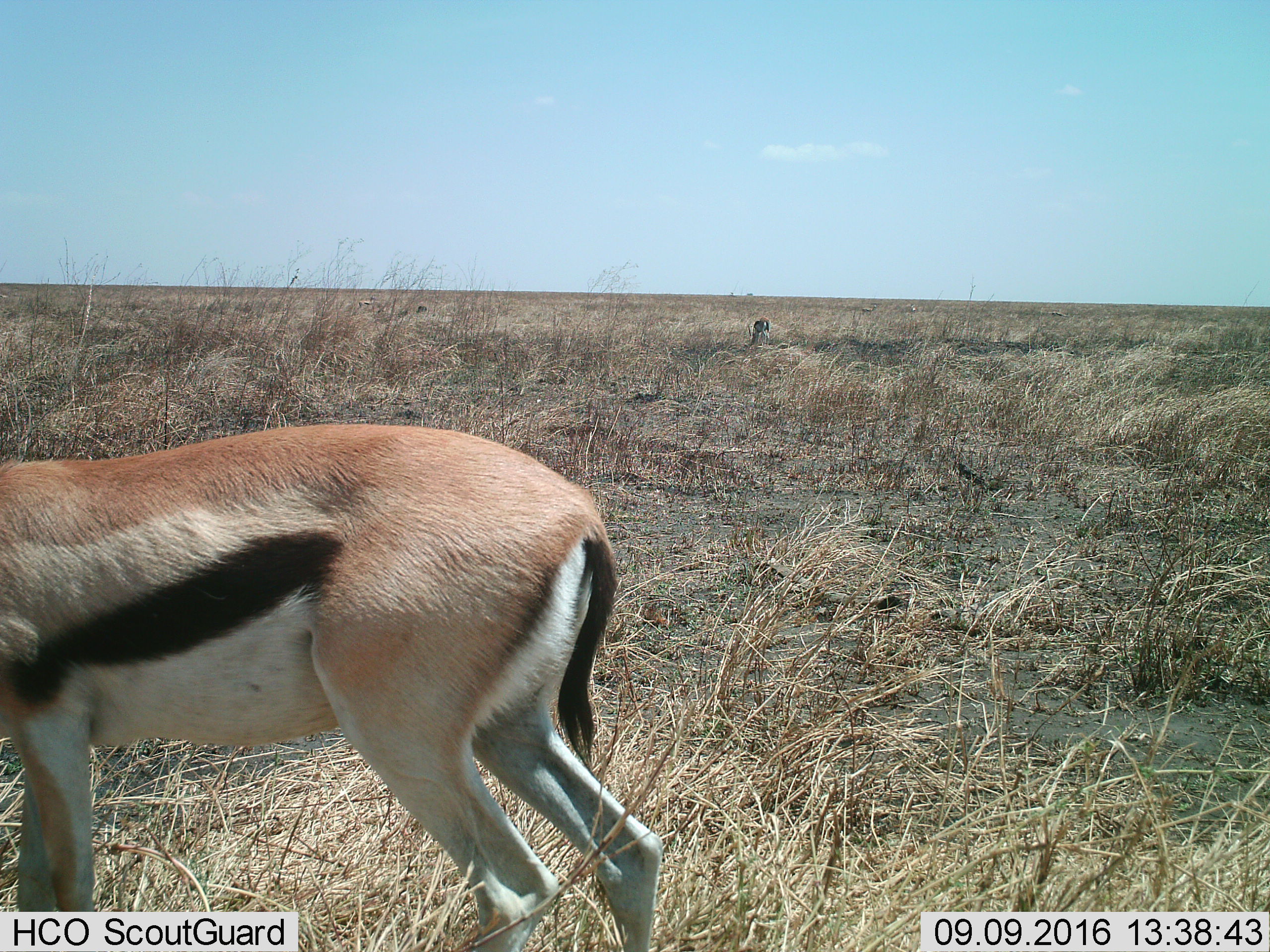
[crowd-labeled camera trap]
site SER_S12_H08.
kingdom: Animalia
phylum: Chordata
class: Mammalia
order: Artiodactyla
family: Bovidae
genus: Eudorcas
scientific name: Eudorcas thomsonii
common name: thomson's gazelle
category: gazellethomsons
Gazellethomsons (thomson's gazelle) (Eudorcas thomsonii), count 1. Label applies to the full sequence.